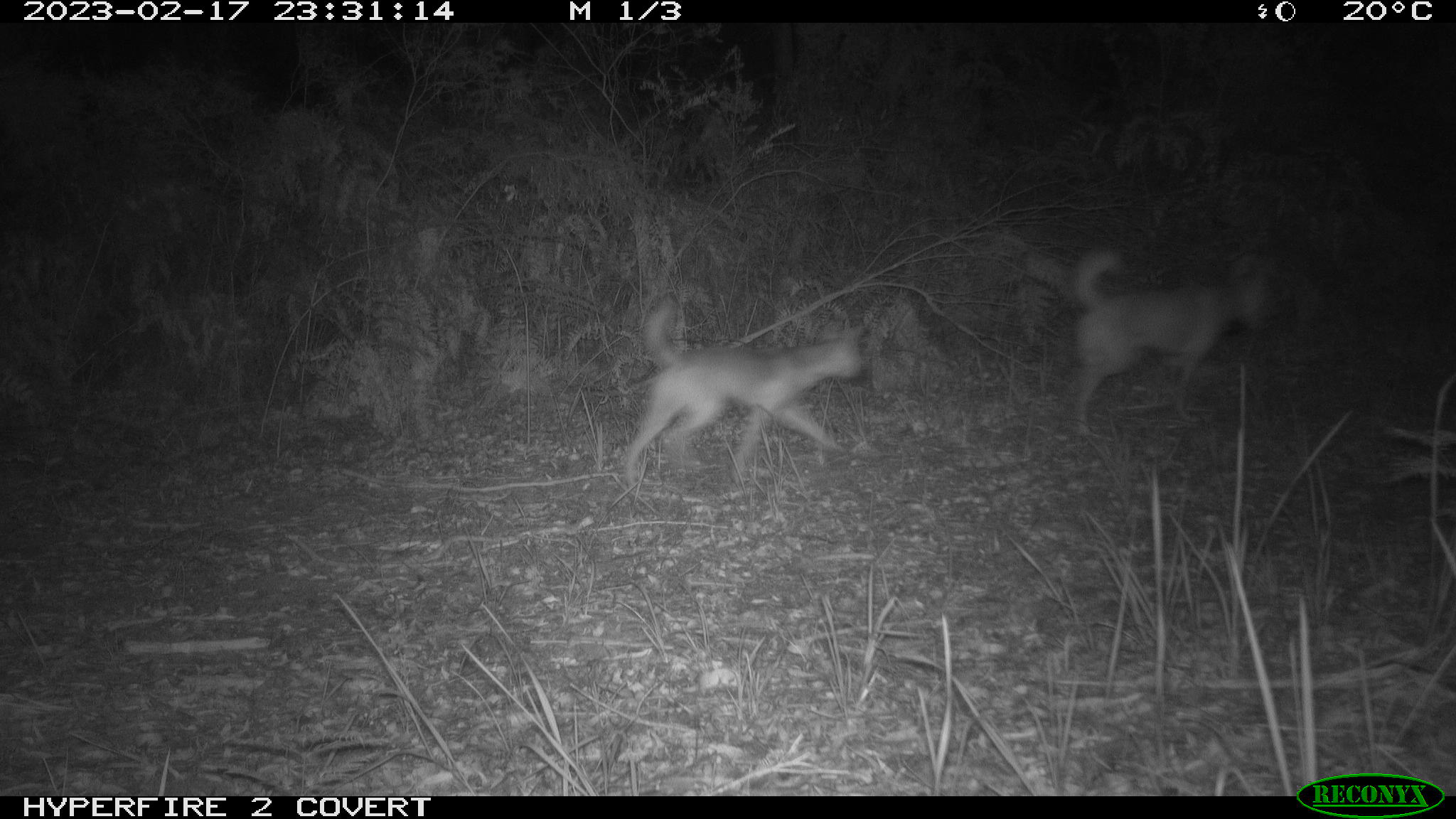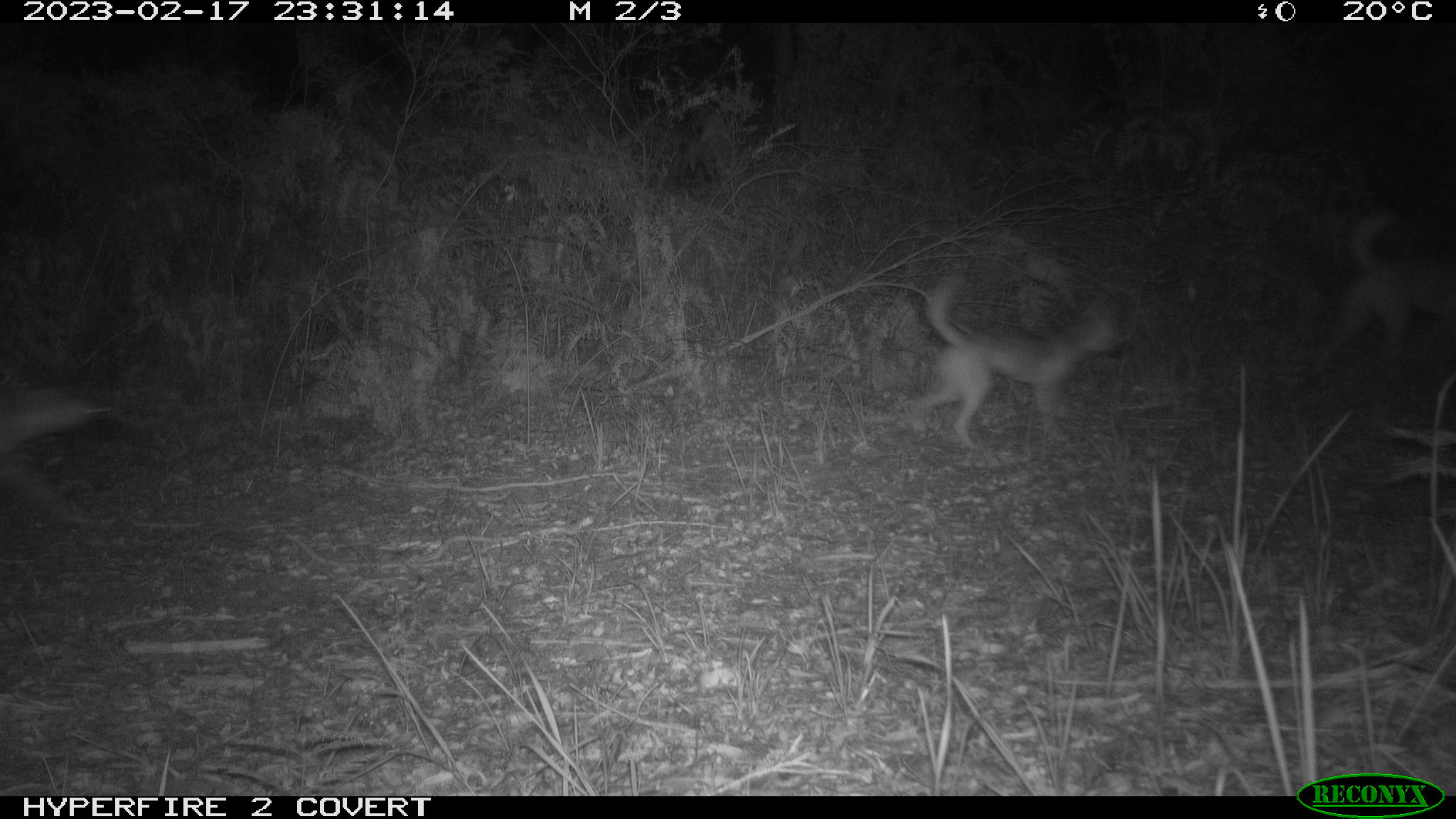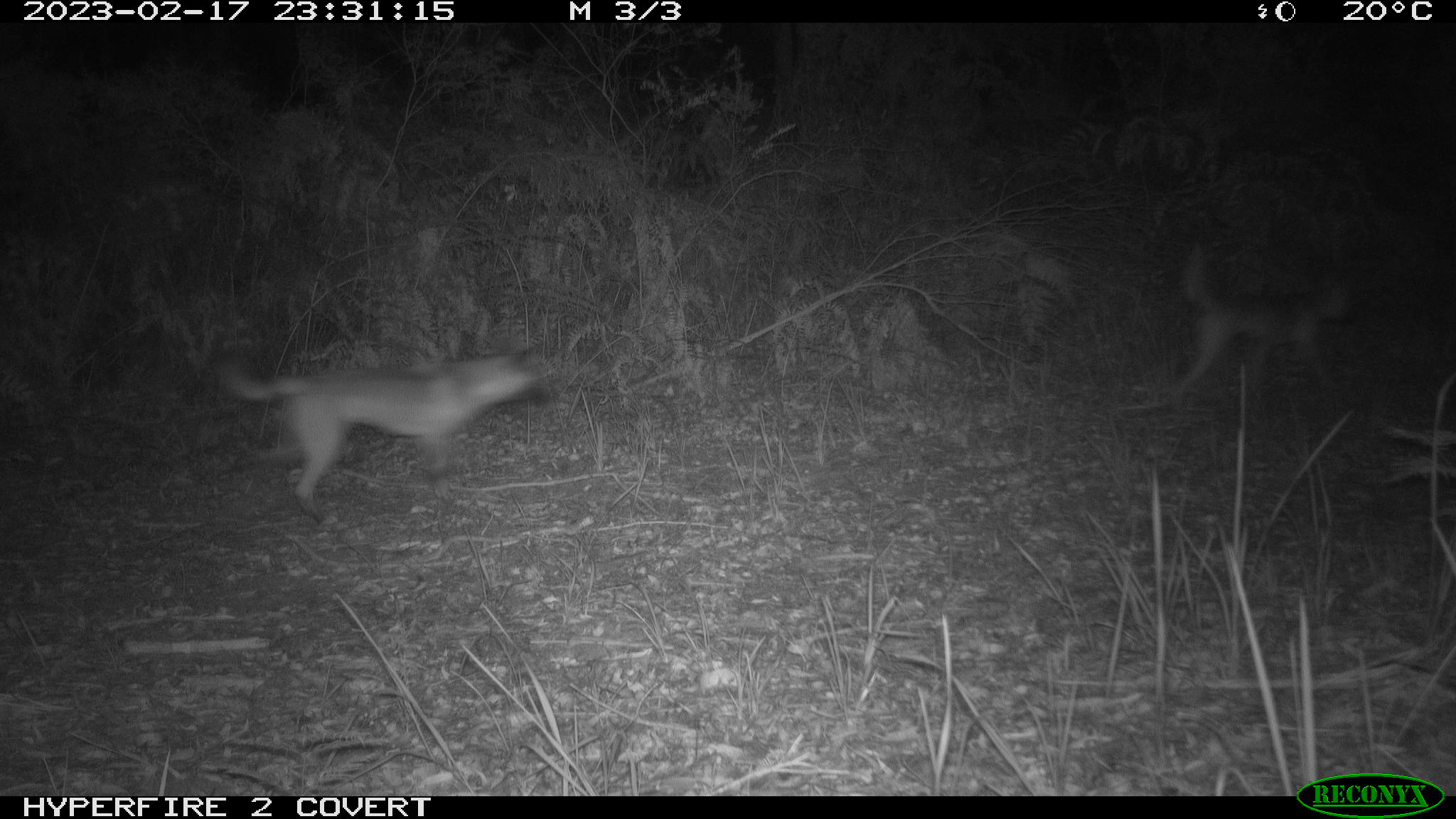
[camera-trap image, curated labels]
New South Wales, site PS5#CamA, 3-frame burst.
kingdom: Animalia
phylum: Chordata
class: Mammalia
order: Carnivora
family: Canidae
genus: Canis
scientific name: Canis familiaris dingo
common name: dingo